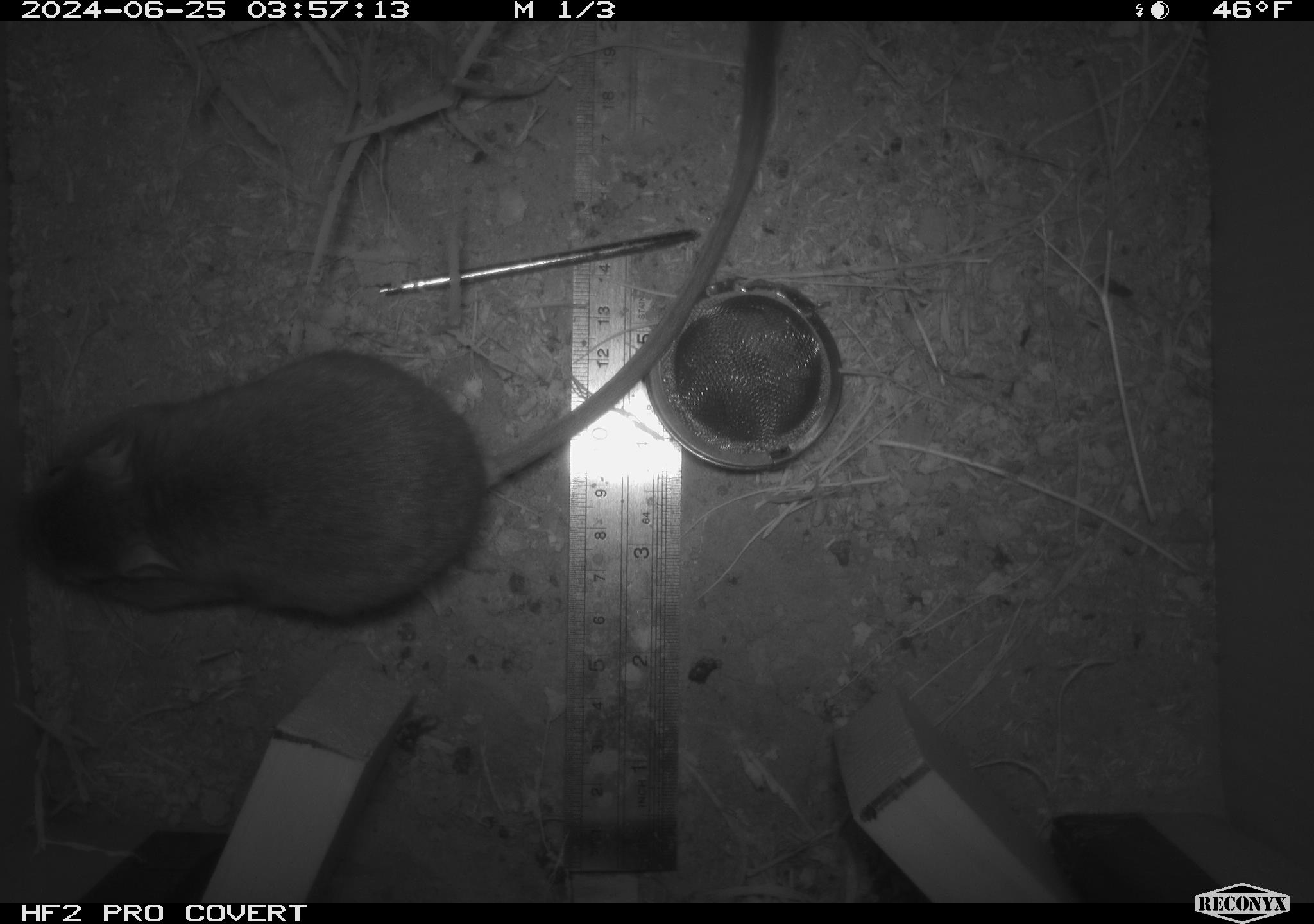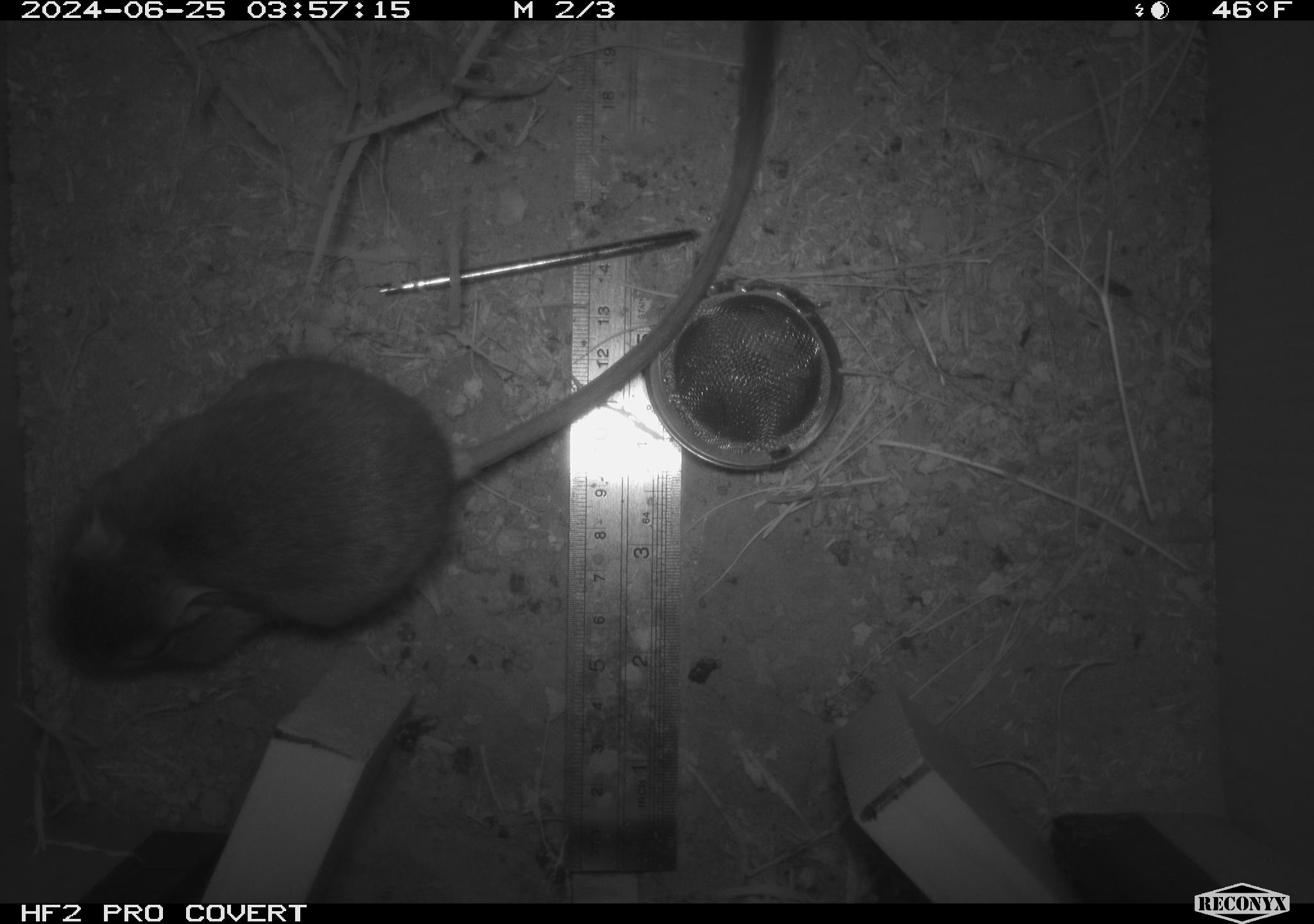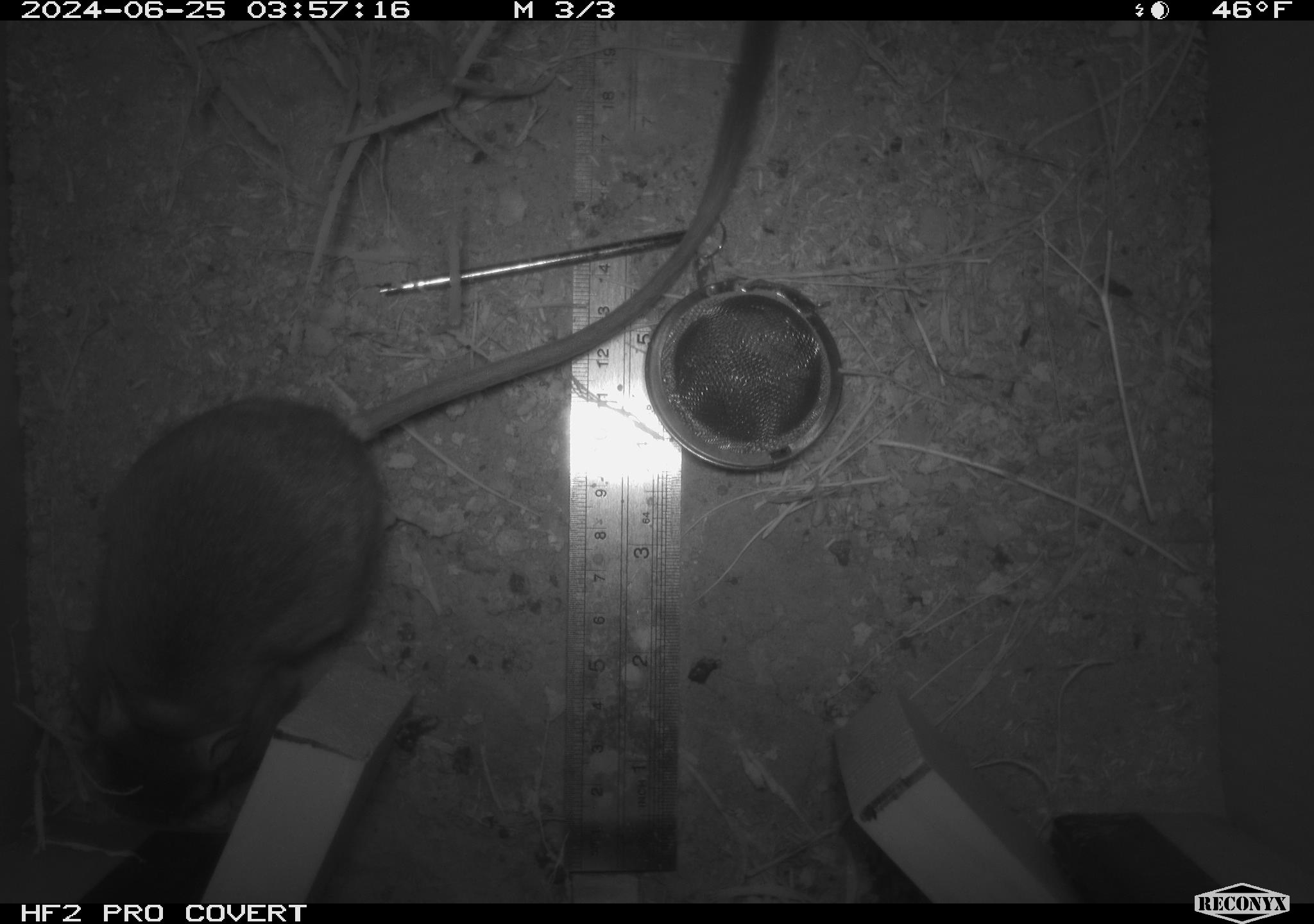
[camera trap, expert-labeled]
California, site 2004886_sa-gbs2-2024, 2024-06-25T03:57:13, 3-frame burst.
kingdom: Animalia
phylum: Chordata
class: Mammalia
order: Rodentia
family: Heteromyidae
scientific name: Heteromyidae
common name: kangaroo rats and pocket mice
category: heteromyidae family